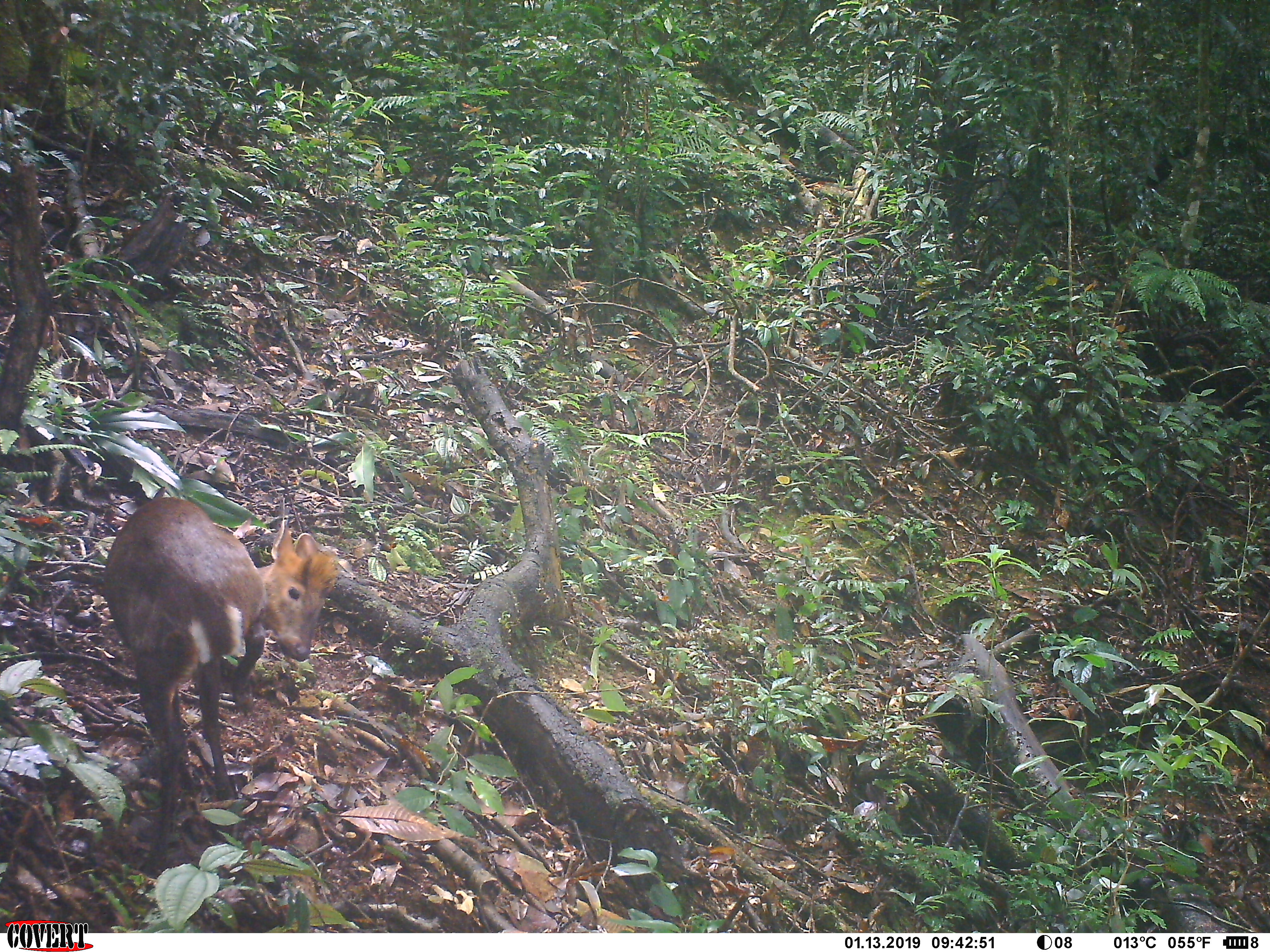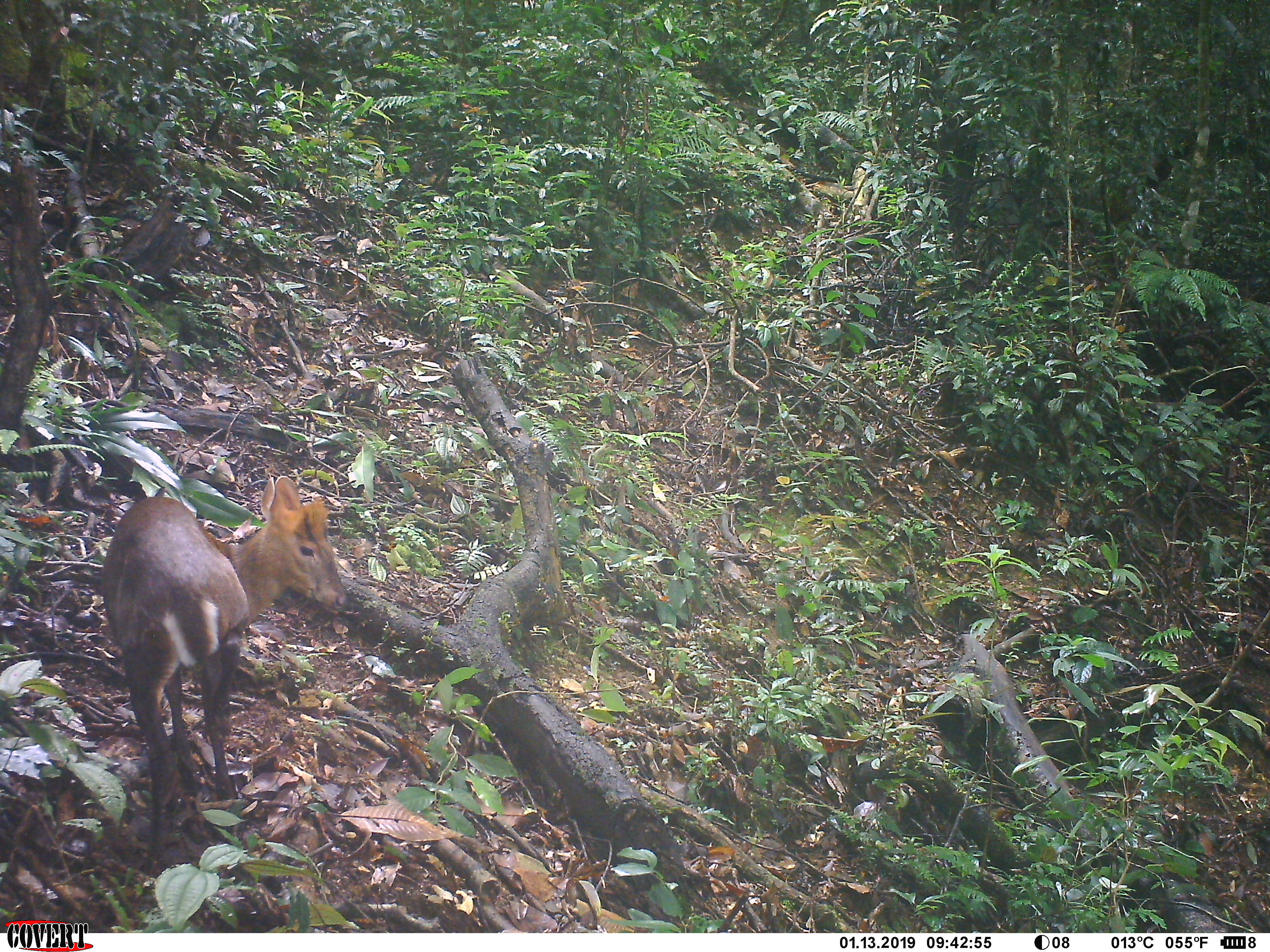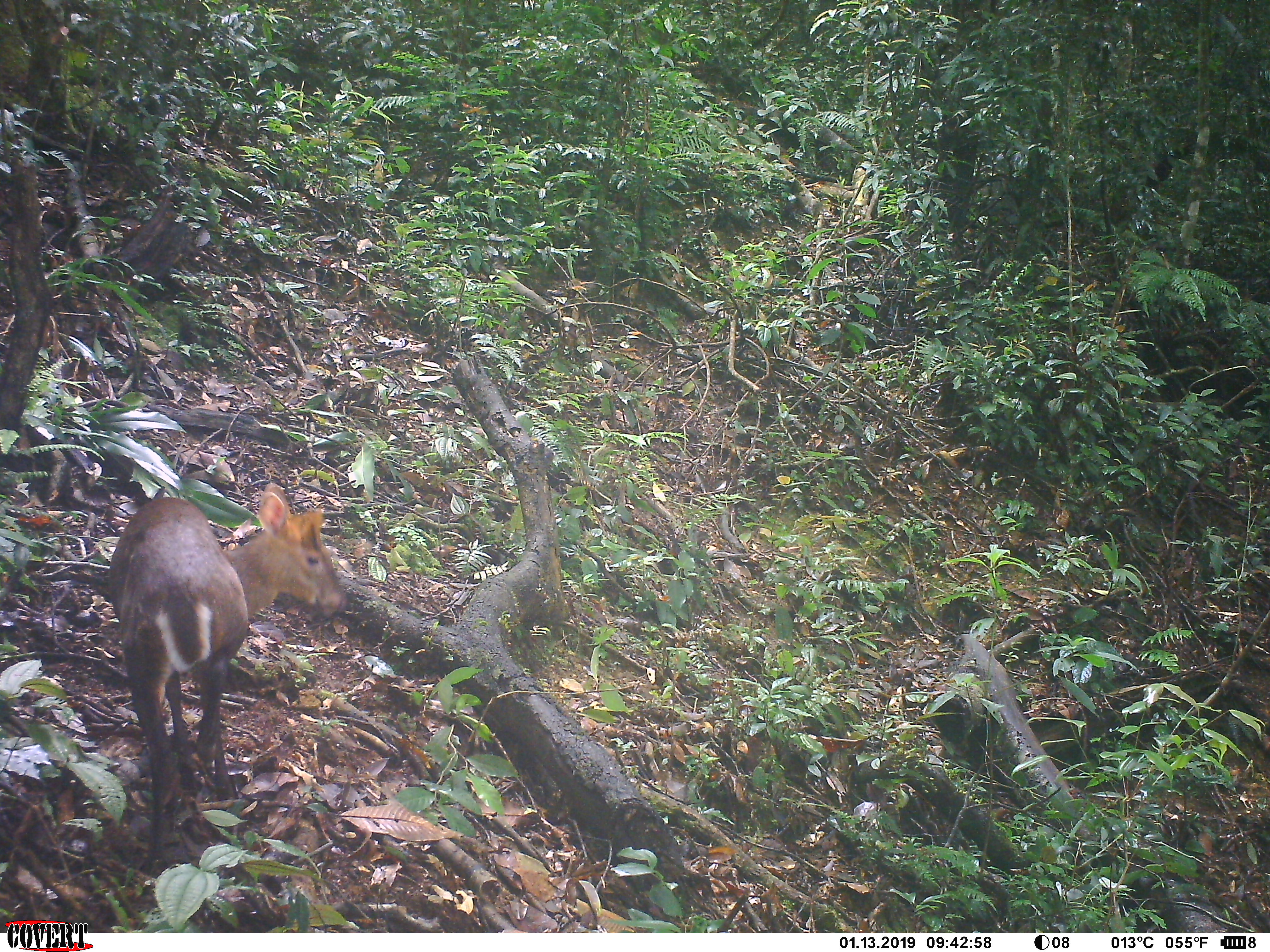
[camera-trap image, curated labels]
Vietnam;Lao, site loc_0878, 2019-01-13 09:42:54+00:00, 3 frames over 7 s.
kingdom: Animalia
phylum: Chordata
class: Mammalia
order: Artiodactyla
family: Cervidae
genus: Muntiacus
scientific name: Muntiacus rooseveltorum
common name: roosevelt's muntjac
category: roosevelts muntjac group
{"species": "roosevelts muntjac group (roosevelt's muntjac) (Muntiacus rooseveltorum)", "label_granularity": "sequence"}